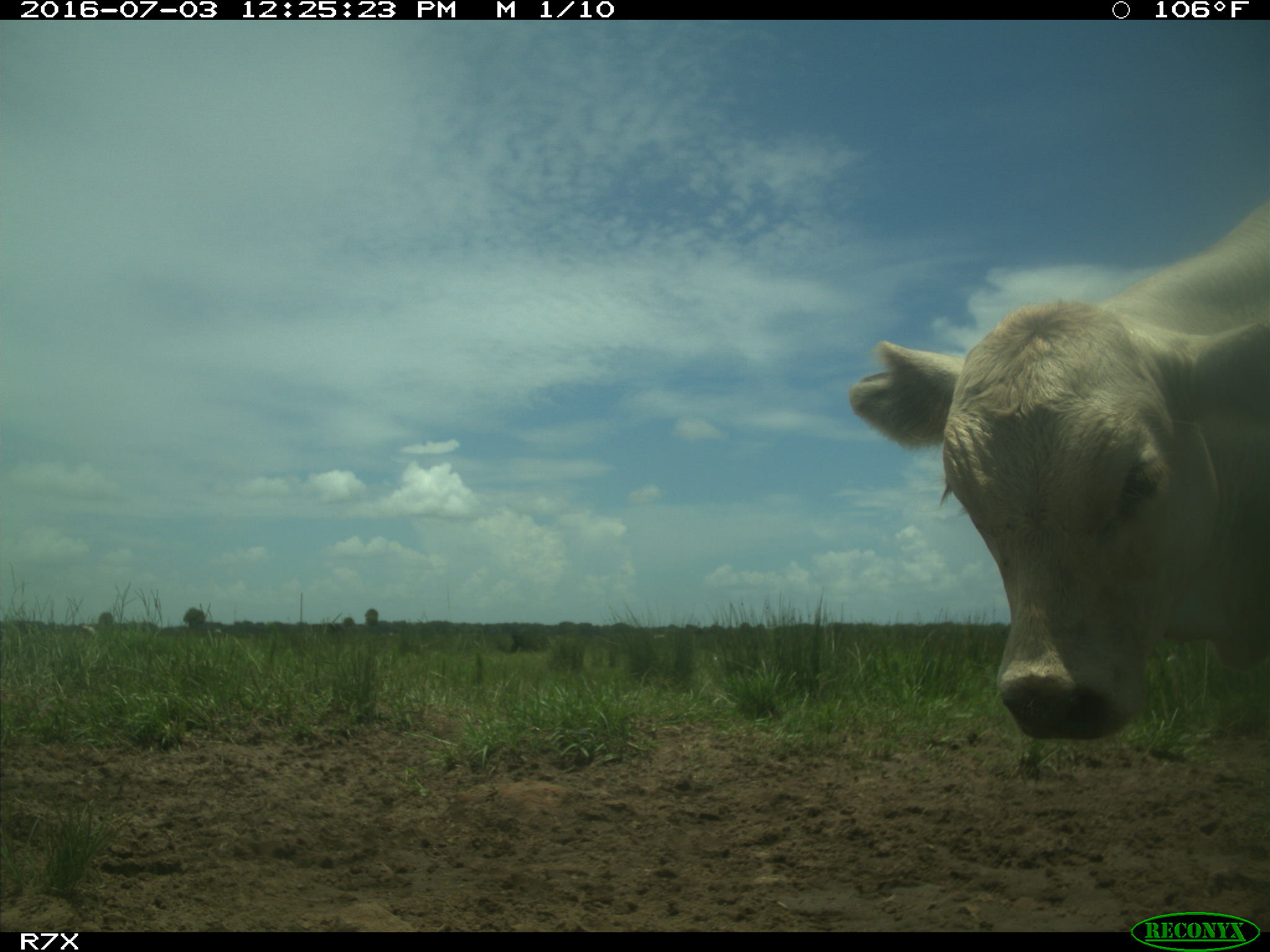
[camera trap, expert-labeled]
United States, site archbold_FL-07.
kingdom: Animalia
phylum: Chordata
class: Mammalia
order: Artiodactyla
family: Bovidae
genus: Bos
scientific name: Bos taurus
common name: domestic cow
Bos taurus (domestic cow).